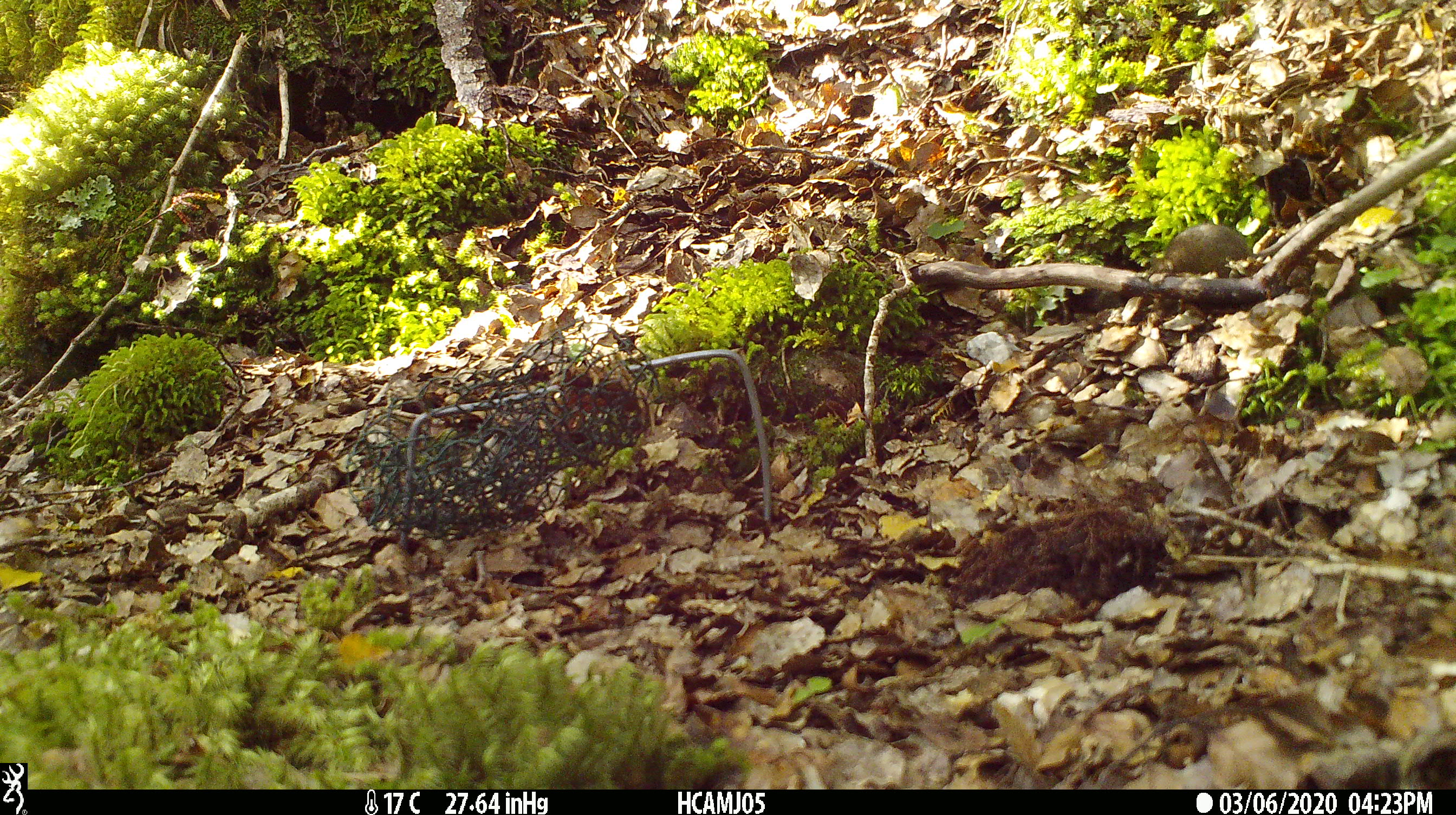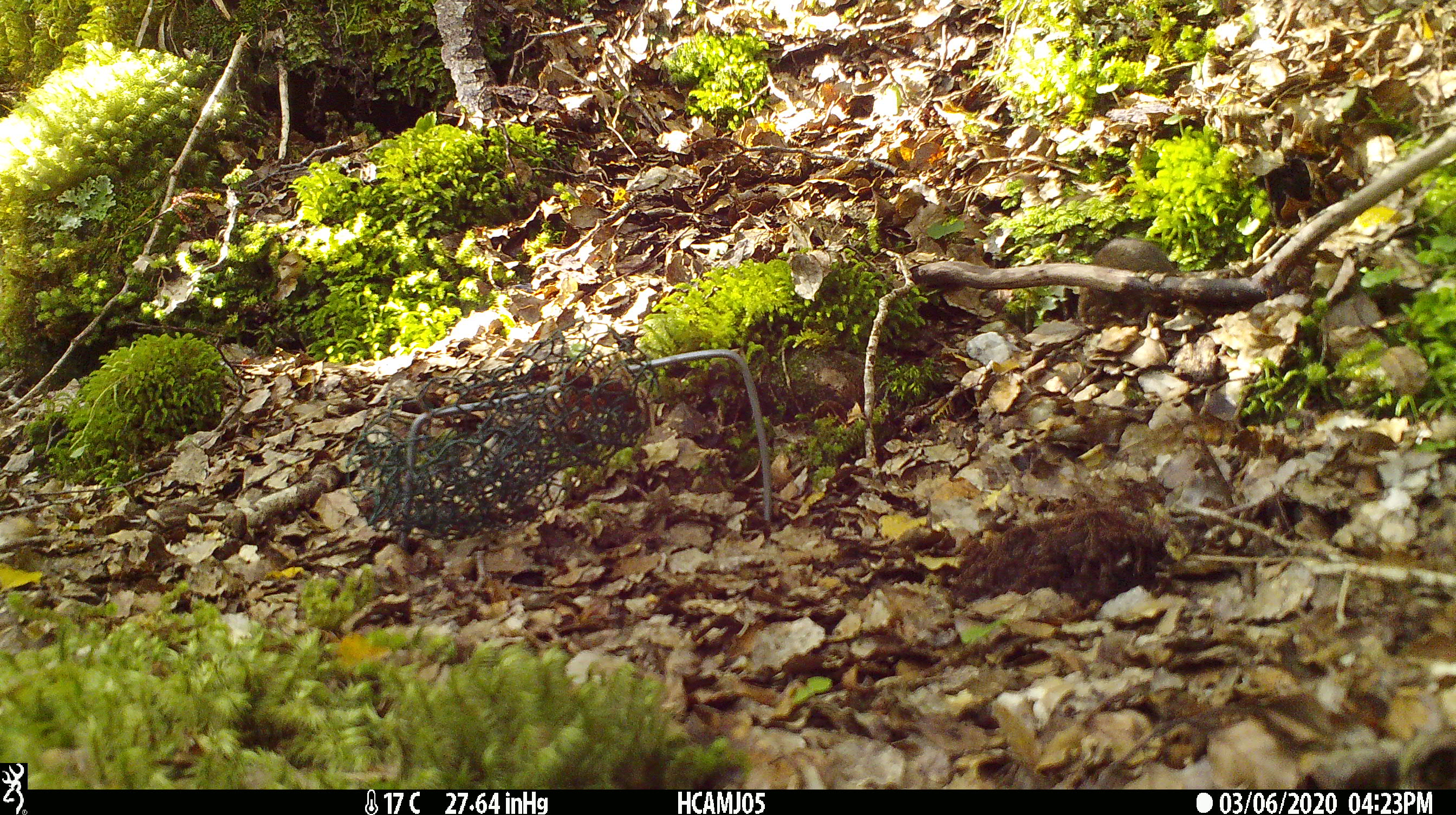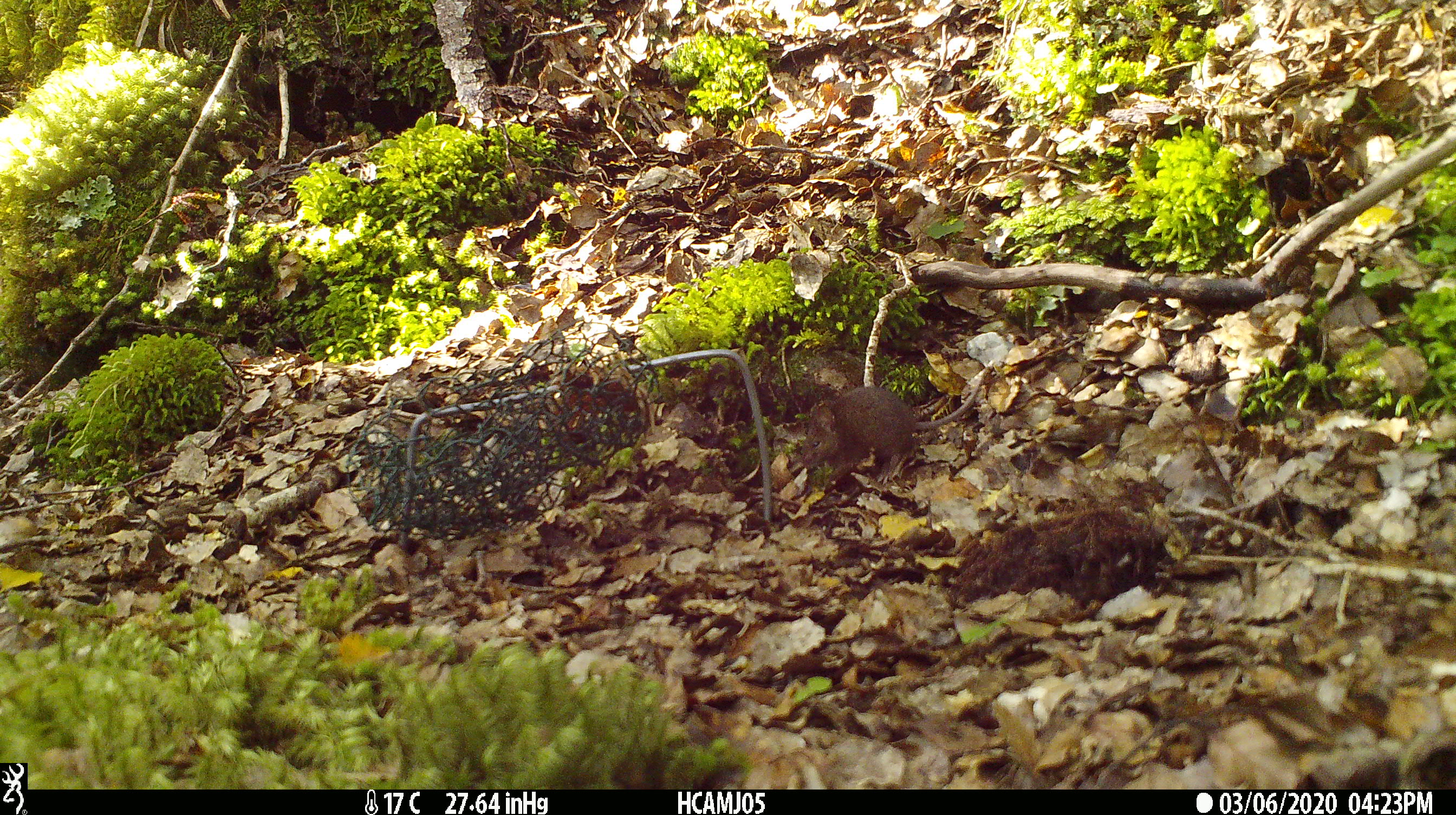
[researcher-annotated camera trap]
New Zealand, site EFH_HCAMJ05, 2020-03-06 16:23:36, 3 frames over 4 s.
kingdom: Animalia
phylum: Chordata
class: Mammalia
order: Rodentia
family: Muridae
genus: Mus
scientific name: Mus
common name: mouse